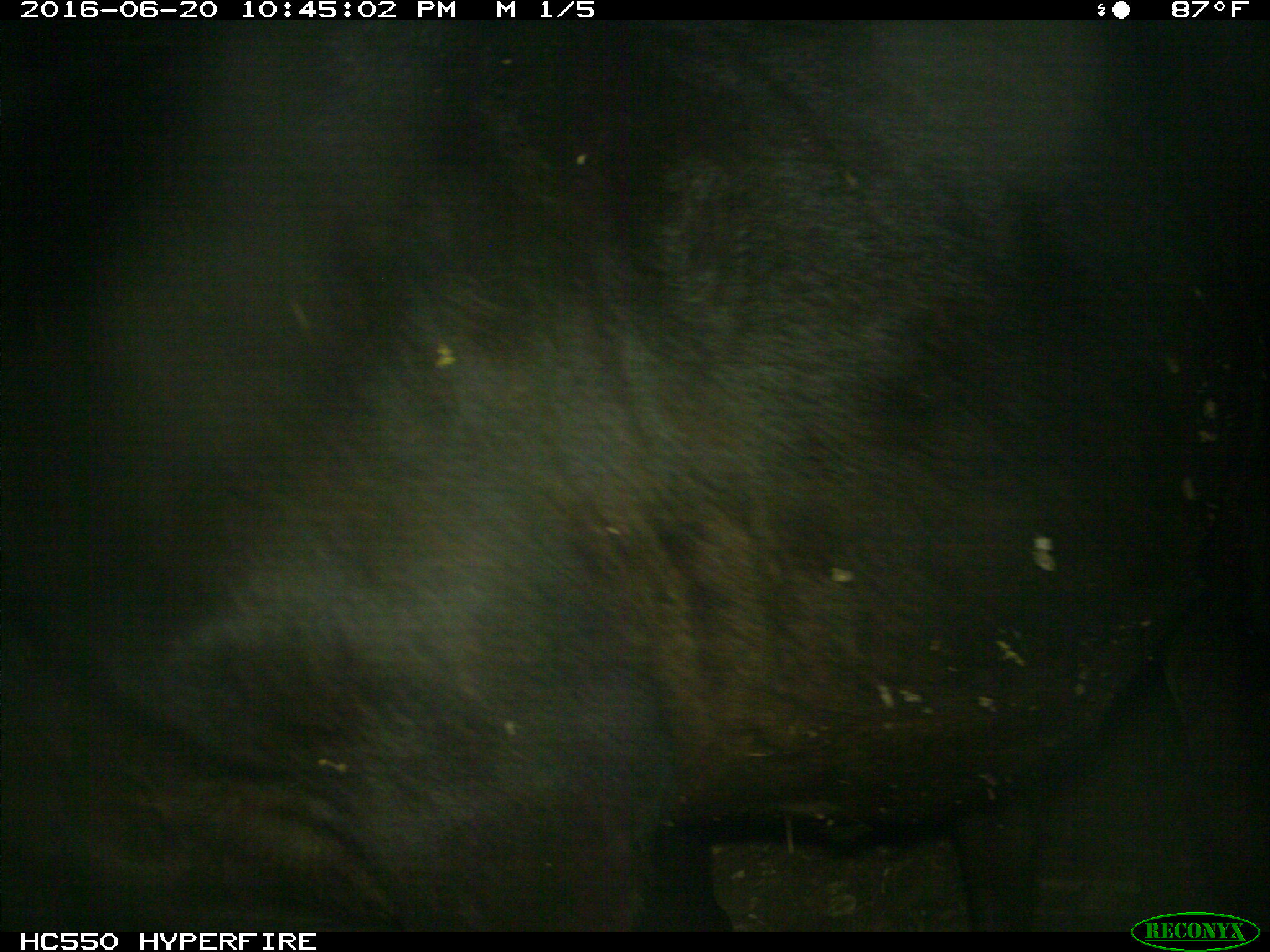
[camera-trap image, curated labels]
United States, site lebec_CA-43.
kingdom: Animalia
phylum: Chordata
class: Mammalia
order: Artiodactyla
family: Bovidae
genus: Bos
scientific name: Bos taurus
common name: domestic cow